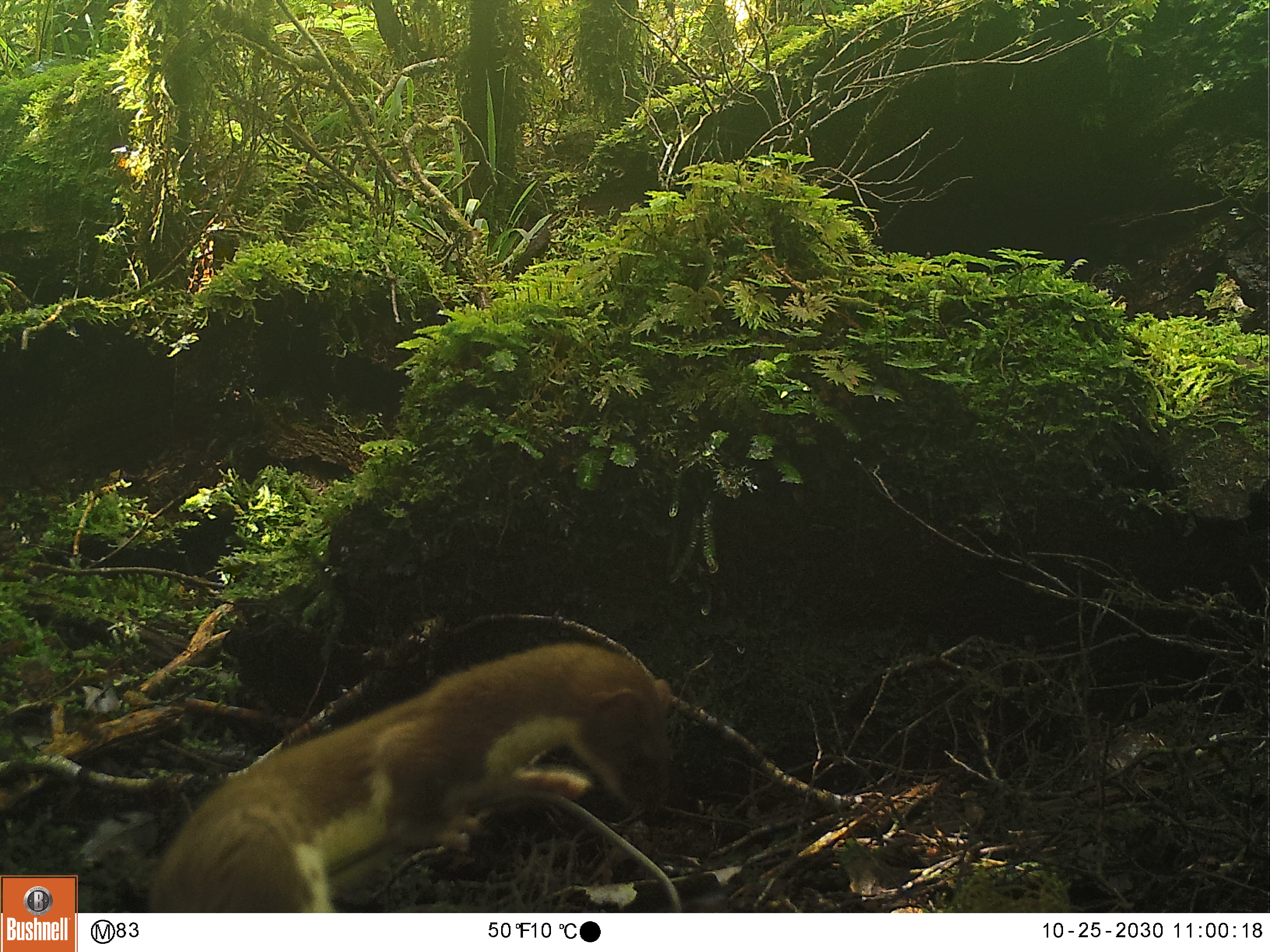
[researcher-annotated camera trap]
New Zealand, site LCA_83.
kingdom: Animalia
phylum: Chordata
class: Mammalia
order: Carnivora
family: Mustelidae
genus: Mustela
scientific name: Mustela erminea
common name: stoat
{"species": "stoat (Mustela erminea)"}